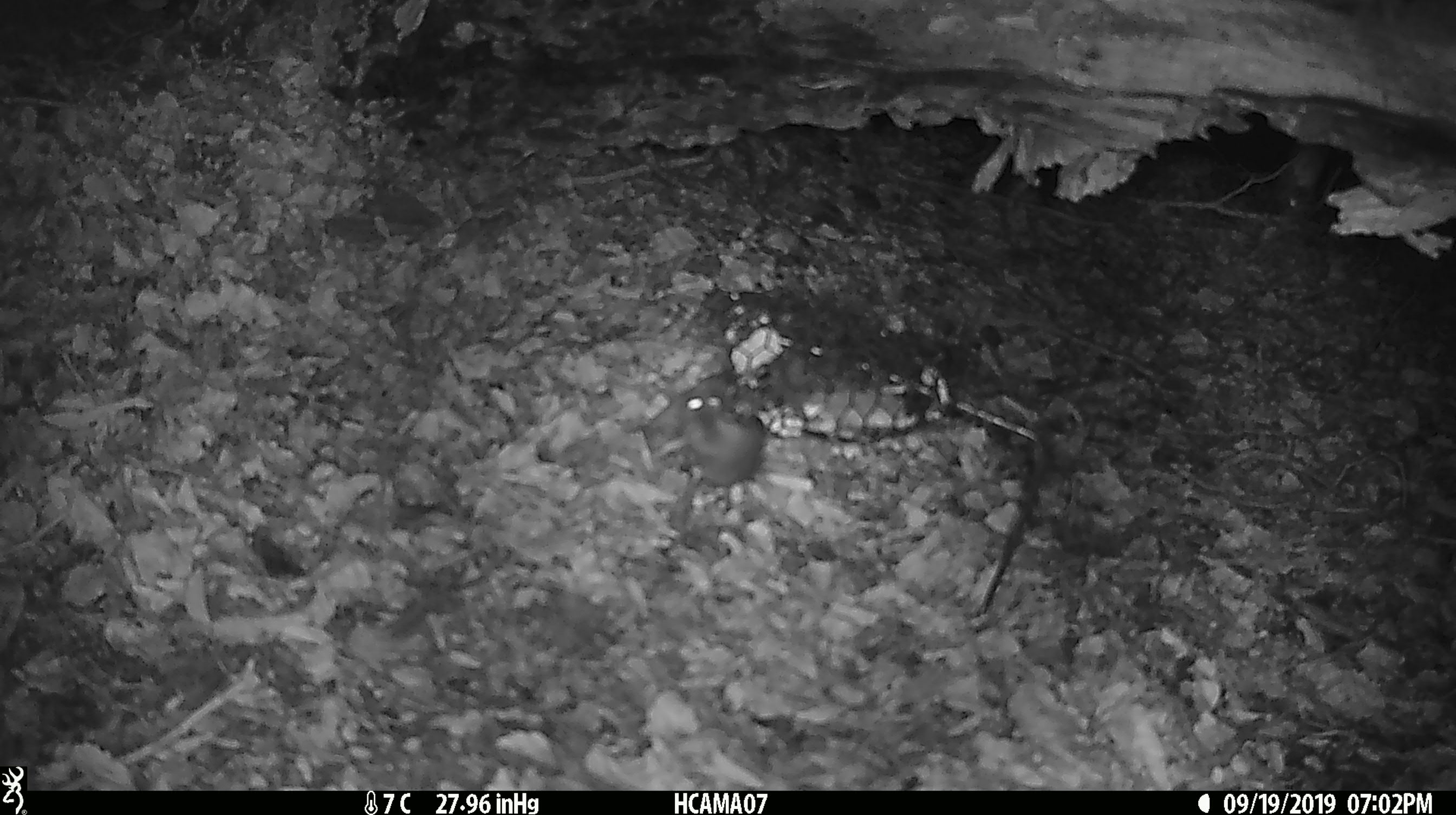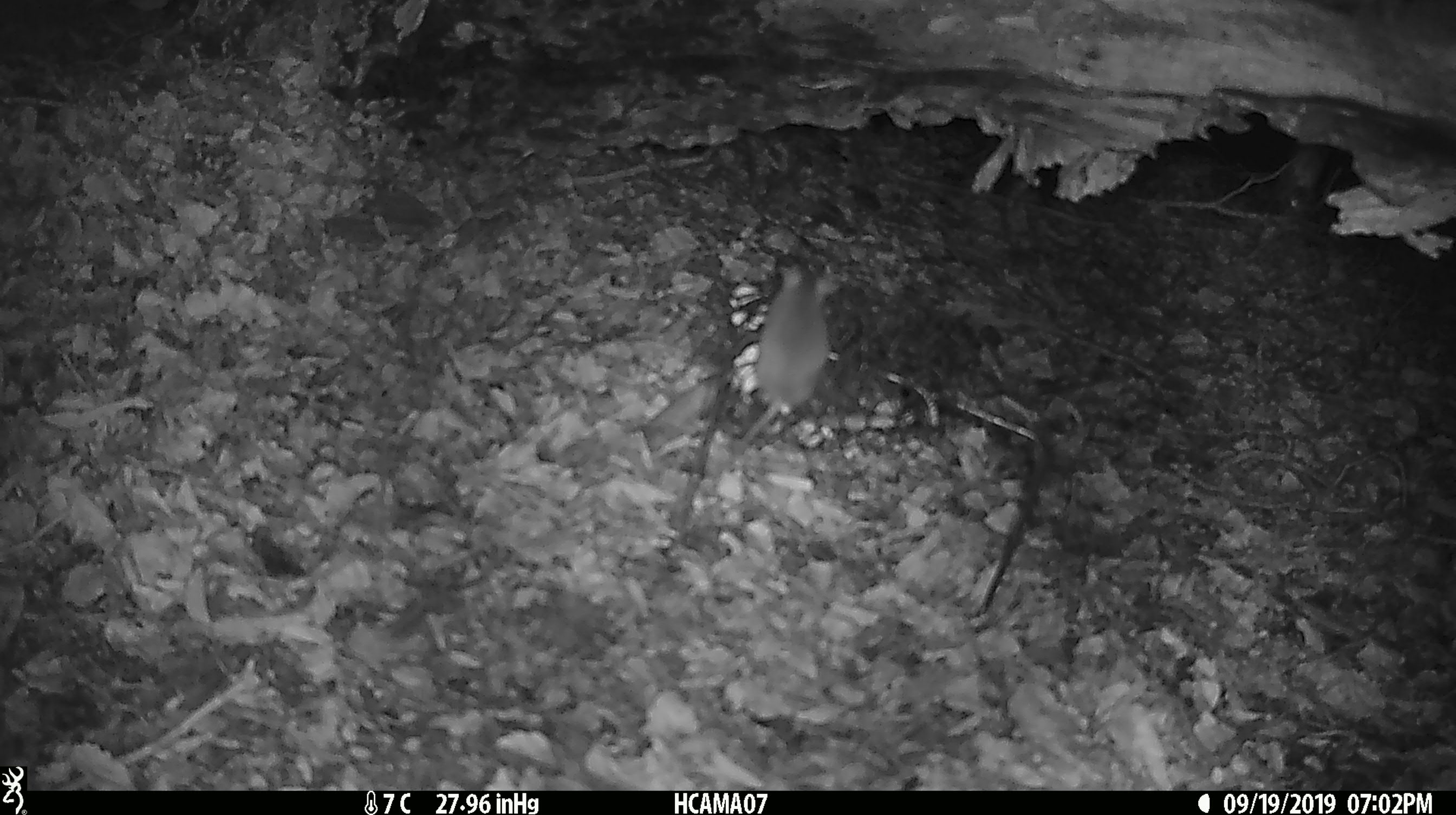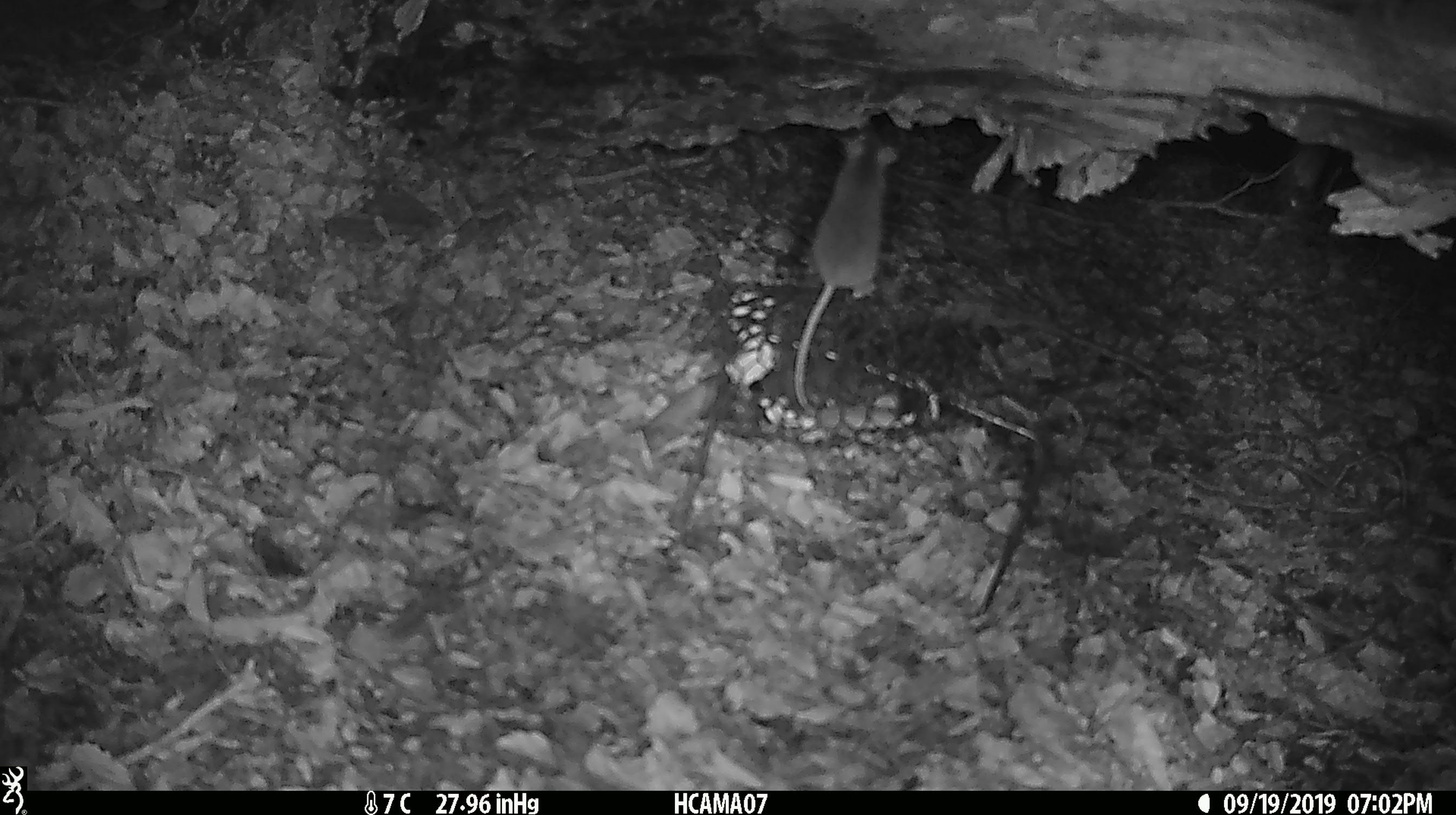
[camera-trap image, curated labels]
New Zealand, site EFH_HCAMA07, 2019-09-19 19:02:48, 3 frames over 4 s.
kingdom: Animalia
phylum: Chordata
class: Mammalia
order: Rodentia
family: Muridae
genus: Mus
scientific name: Mus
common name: mouse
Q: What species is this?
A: Mouse (Mus).